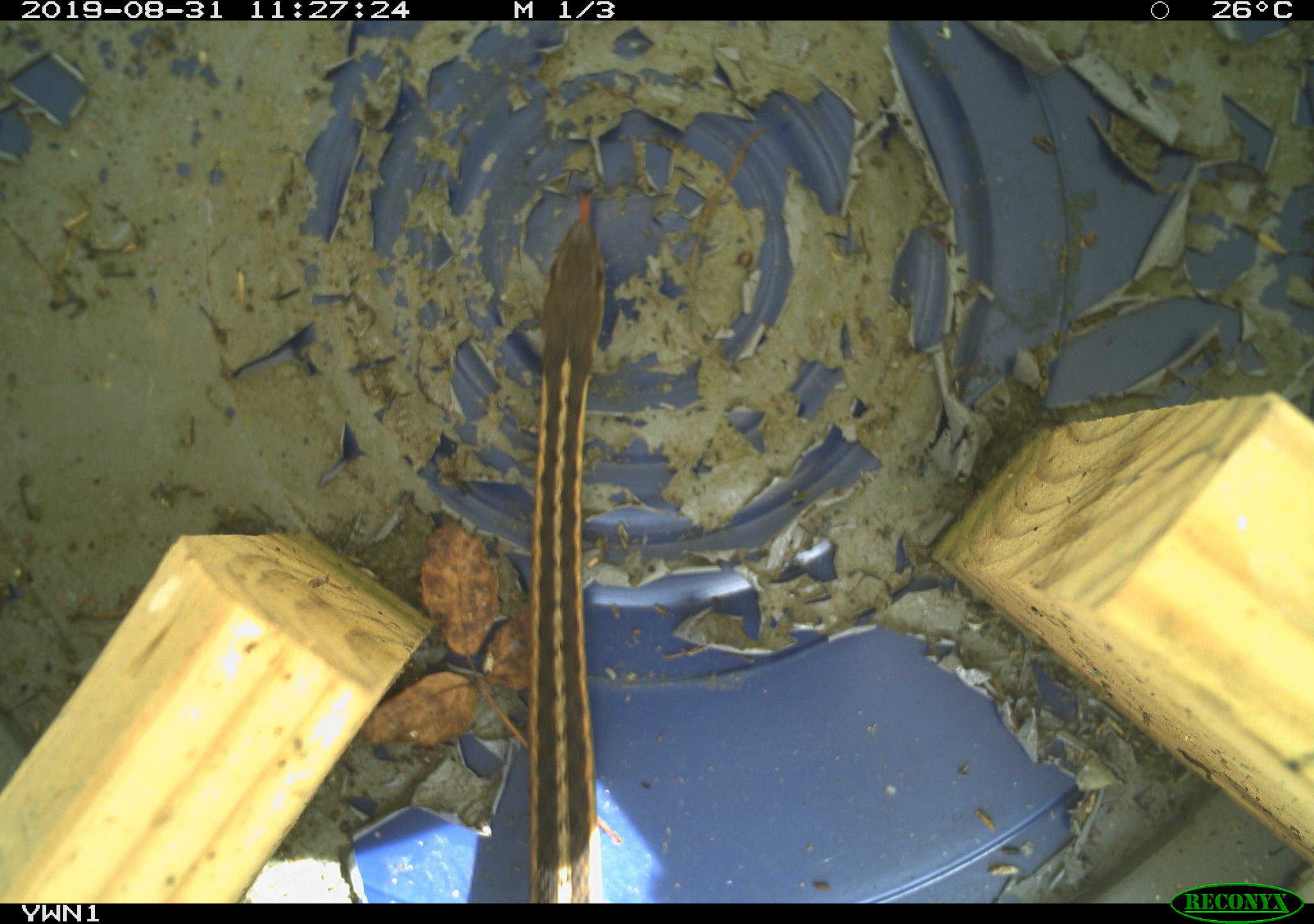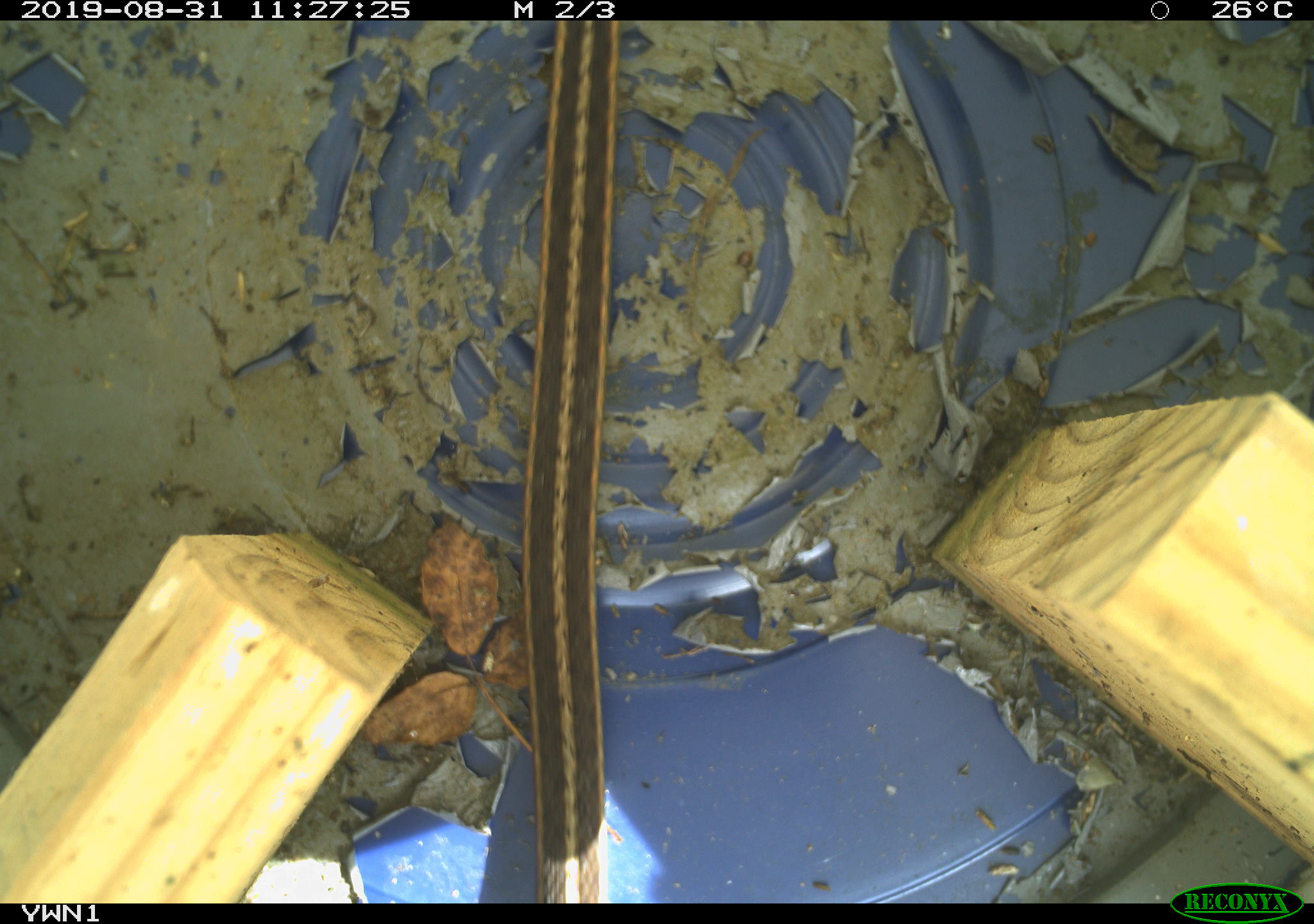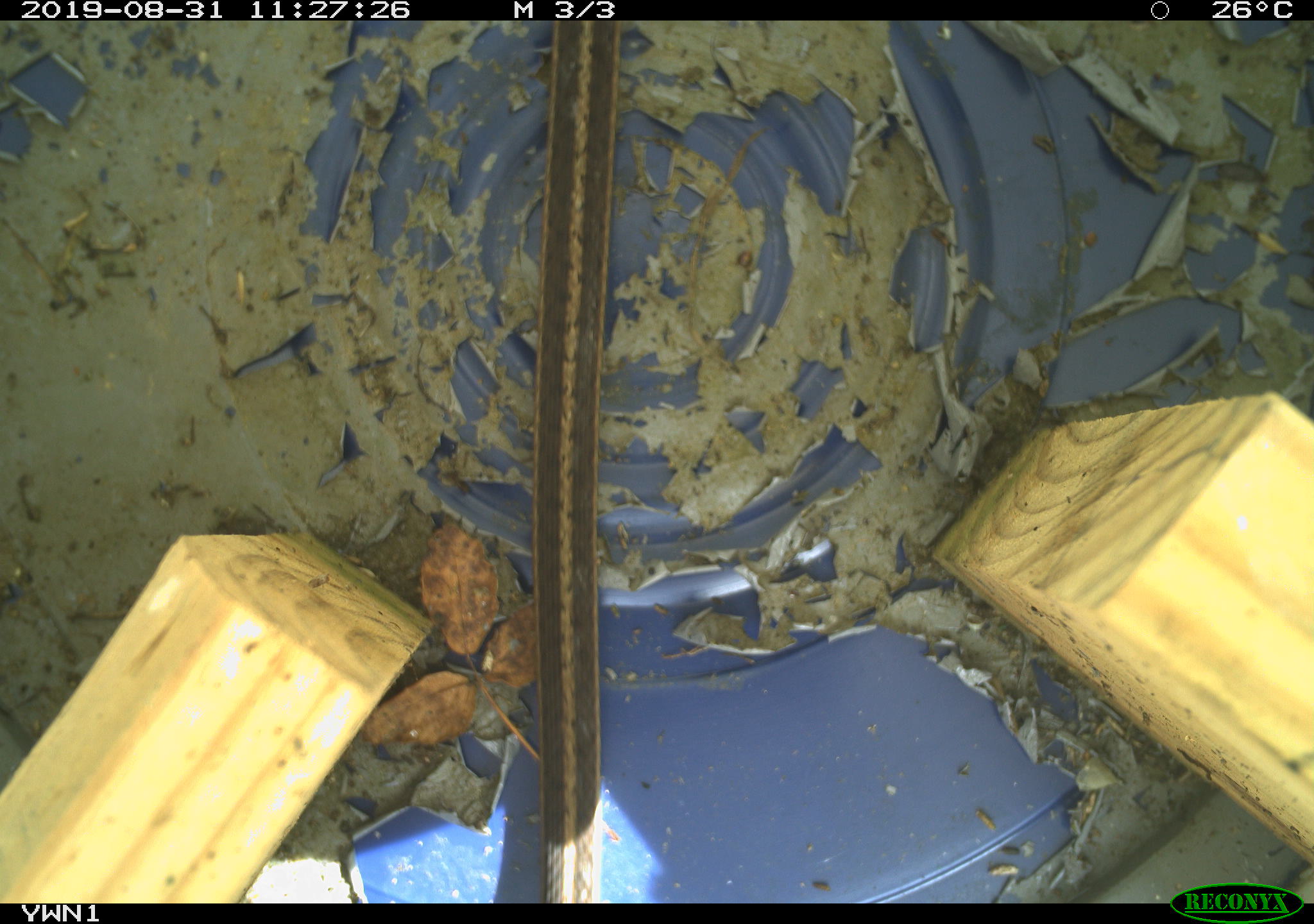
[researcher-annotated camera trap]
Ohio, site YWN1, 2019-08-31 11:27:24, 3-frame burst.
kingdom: Animalia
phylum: Chordata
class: Reptilia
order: Squamata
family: Colubridae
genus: Thamnophis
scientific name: Thamnophis sirtalis sirtalis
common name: eastern gartersnake